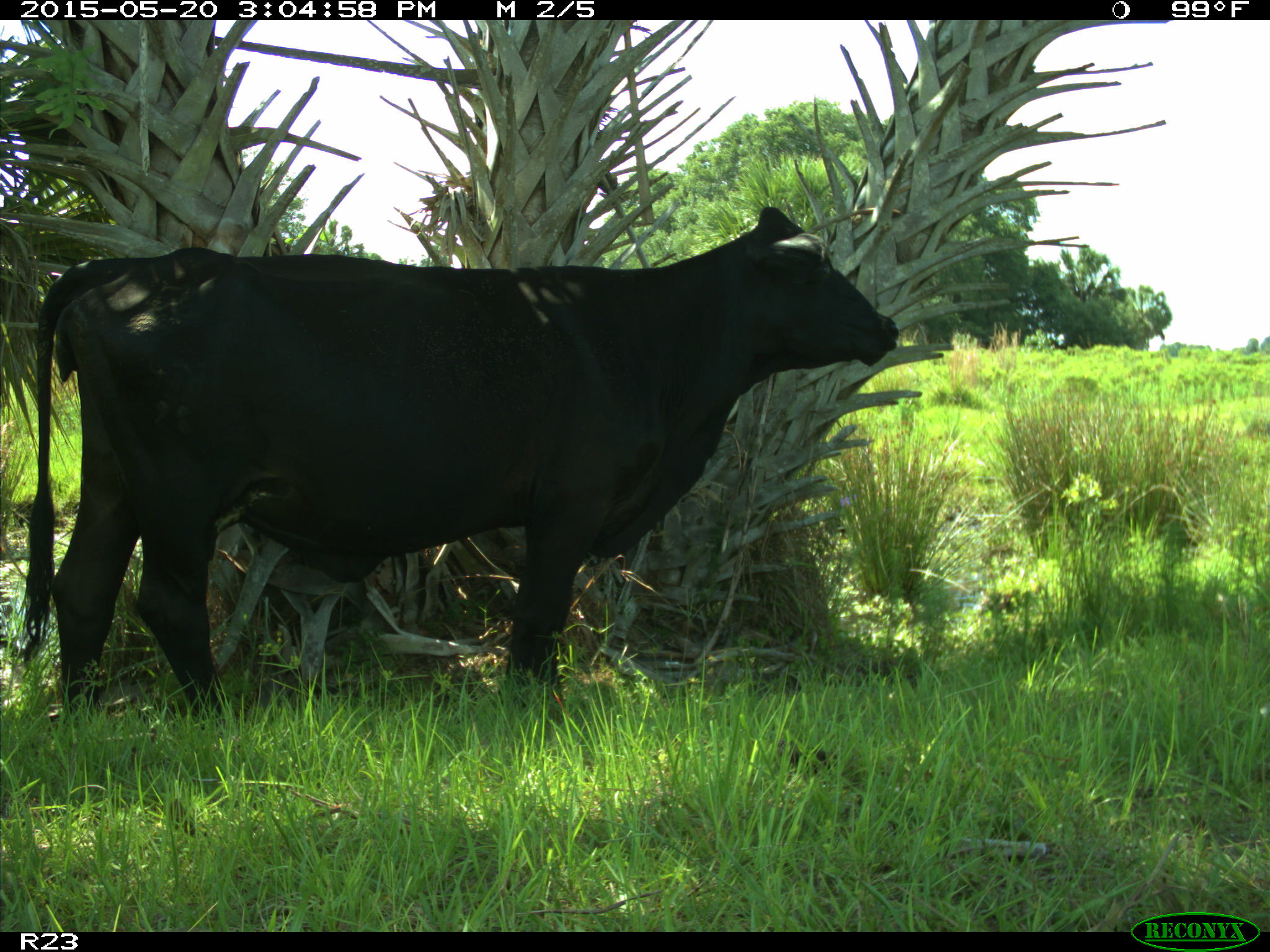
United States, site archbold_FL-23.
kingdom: Animalia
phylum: Chordata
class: Mammalia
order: Artiodactyla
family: Bovidae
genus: Bos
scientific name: Bos taurus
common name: domestic cow